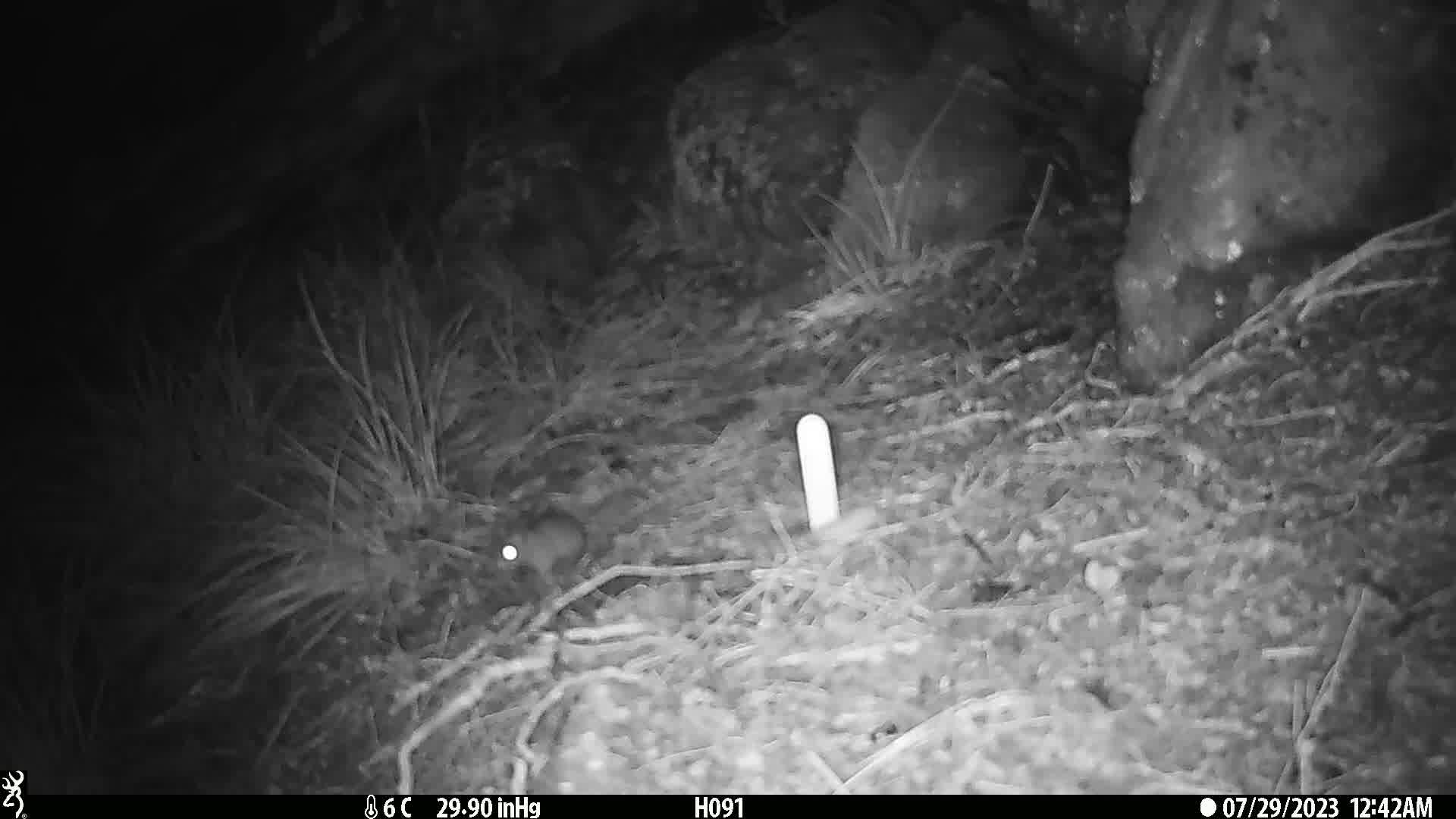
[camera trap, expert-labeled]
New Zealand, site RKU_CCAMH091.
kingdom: Animalia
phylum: Chordata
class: Mammalia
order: Rodentia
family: Muridae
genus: Rattus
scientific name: Rattus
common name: rat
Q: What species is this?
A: Rat (Rattus).